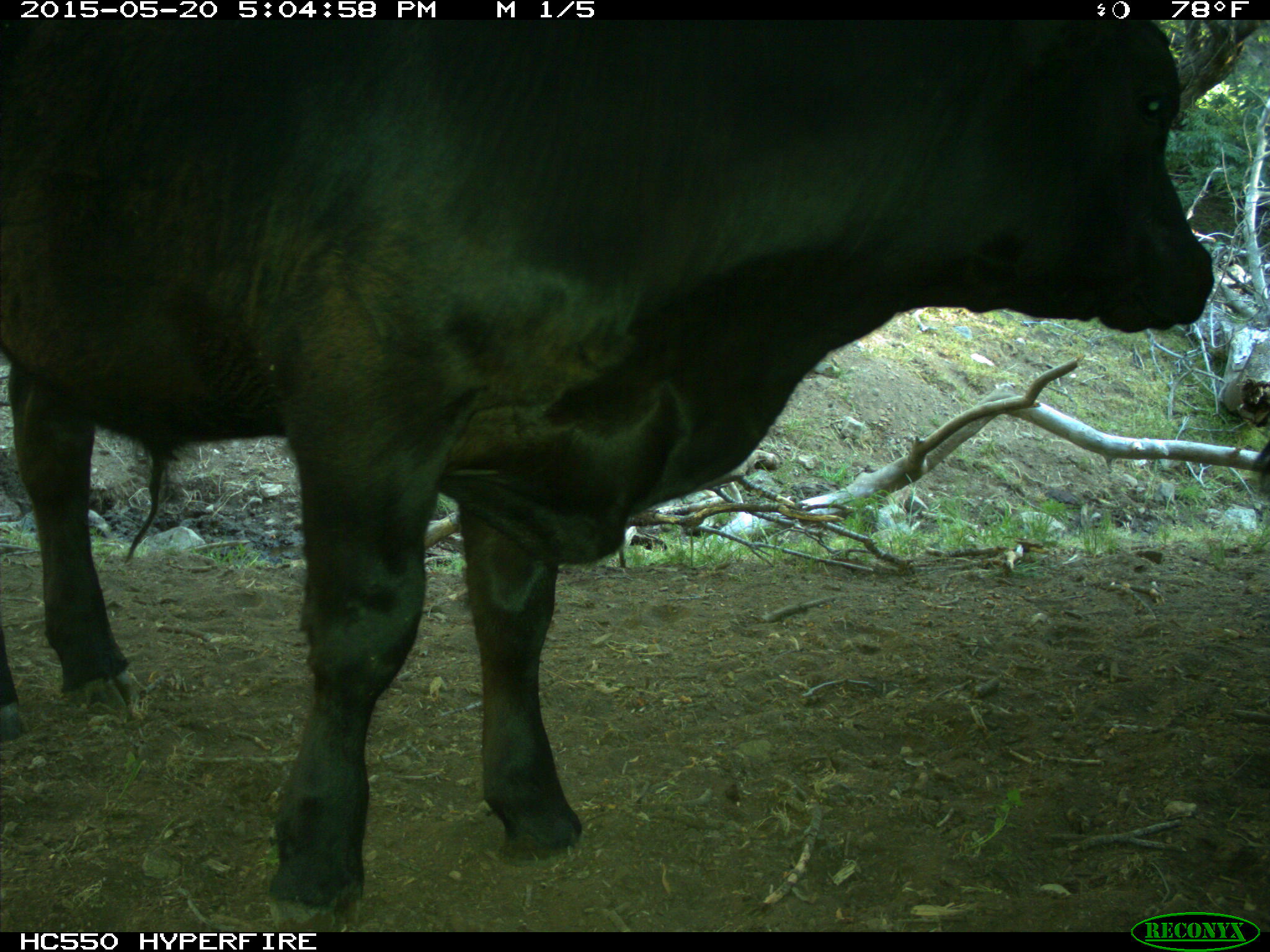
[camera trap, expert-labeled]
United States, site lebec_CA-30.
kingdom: Animalia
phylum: Chordata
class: Mammalia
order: Artiodactyla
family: Bovidae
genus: Bos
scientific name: Bos taurus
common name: domestic cow